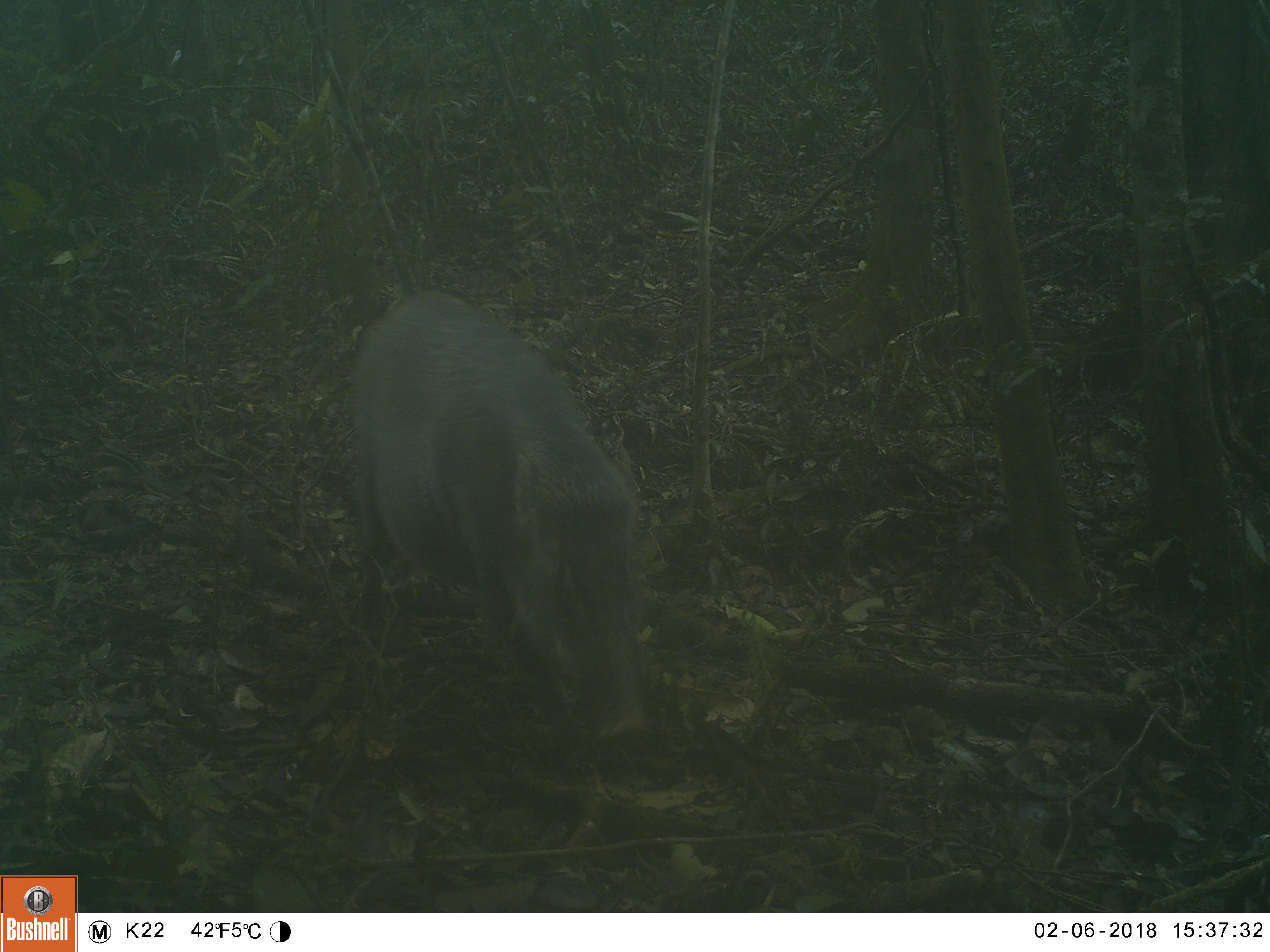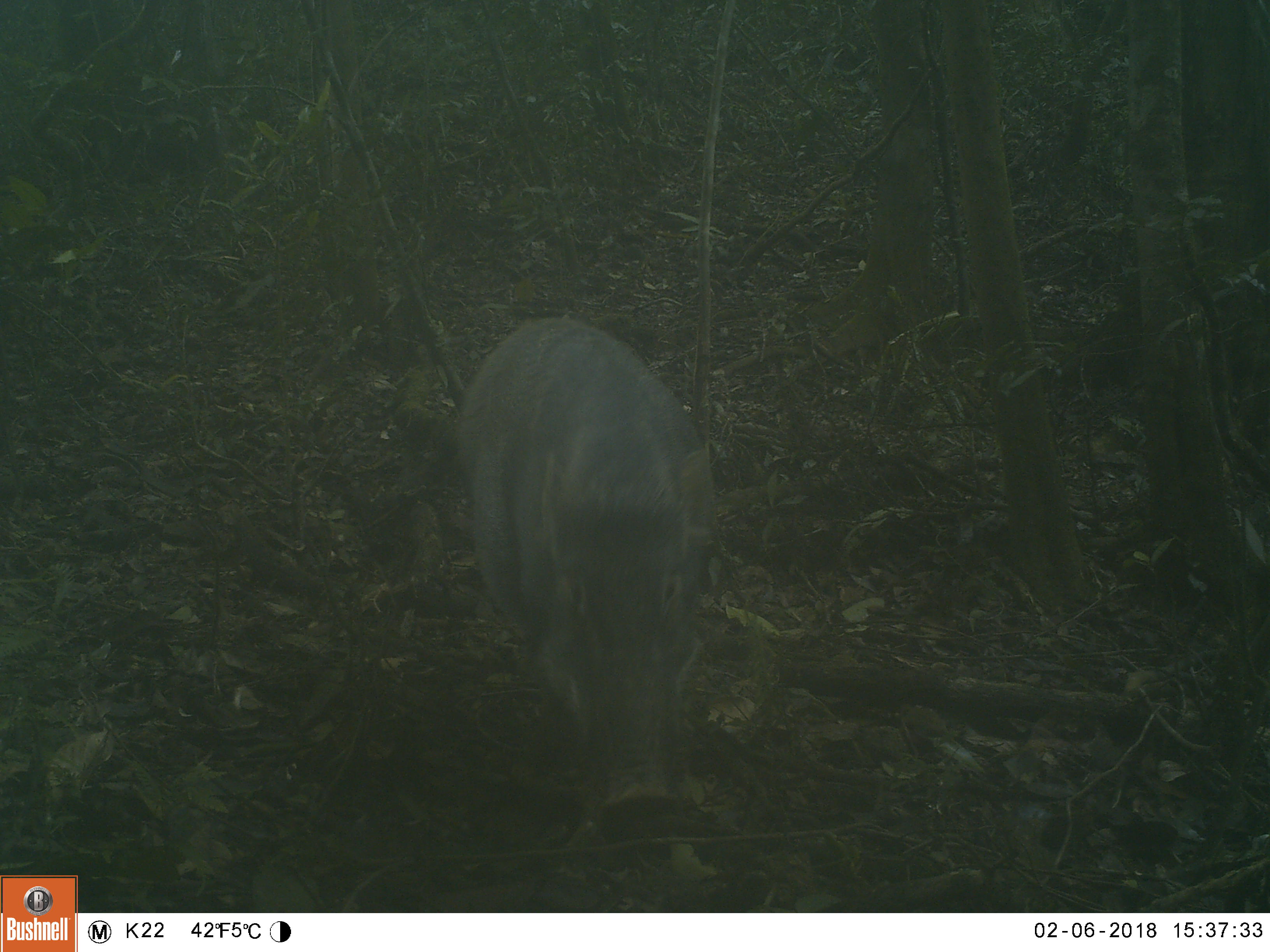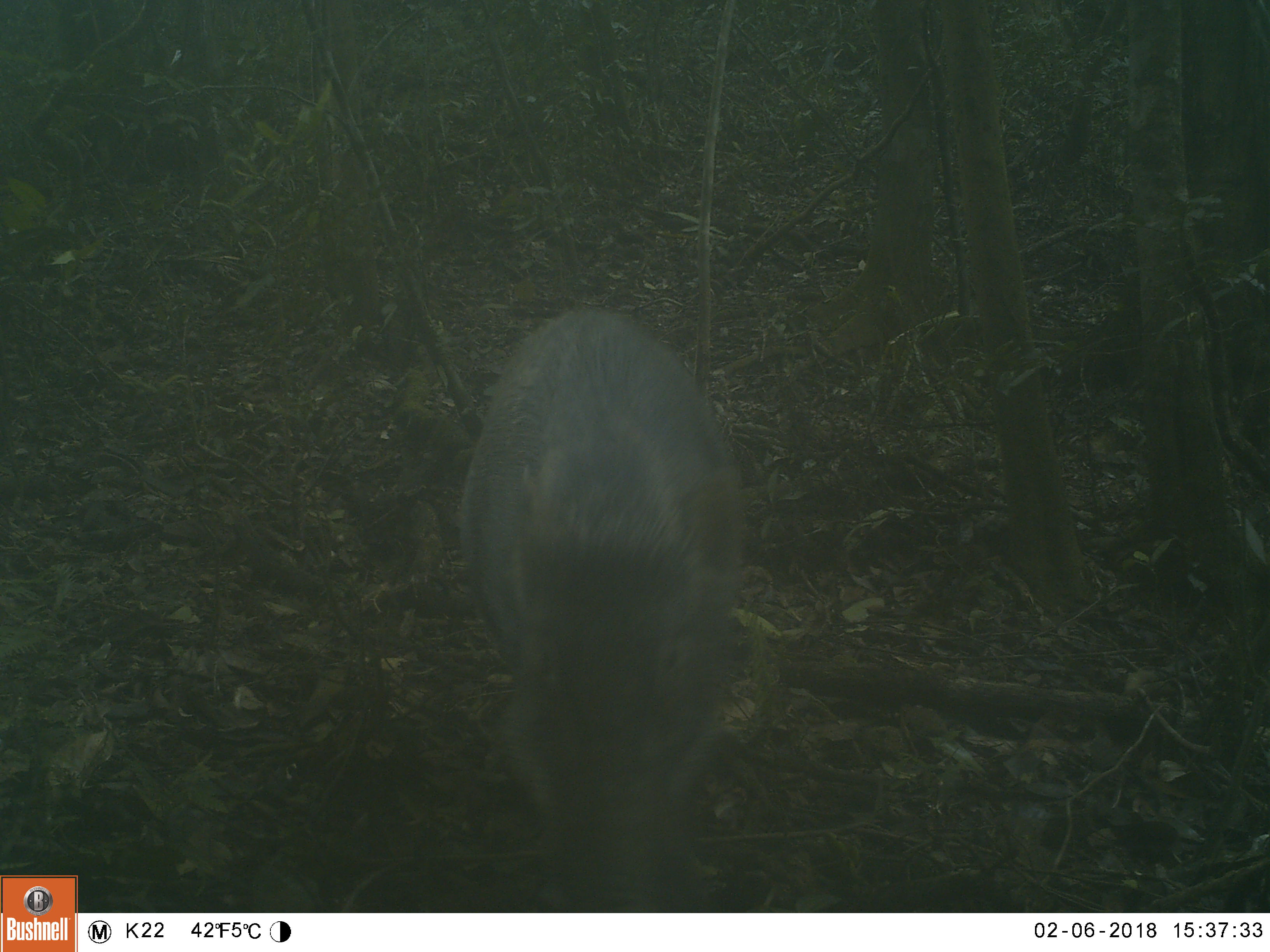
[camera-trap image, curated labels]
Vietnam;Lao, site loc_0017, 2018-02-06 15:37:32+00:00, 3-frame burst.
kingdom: Animalia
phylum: Chordata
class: Mammalia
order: Artiodactyla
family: Suidae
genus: Sus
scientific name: Sus scrofa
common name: eurasian wild pig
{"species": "eurasian wild pig (Sus scrofa)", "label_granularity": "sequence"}